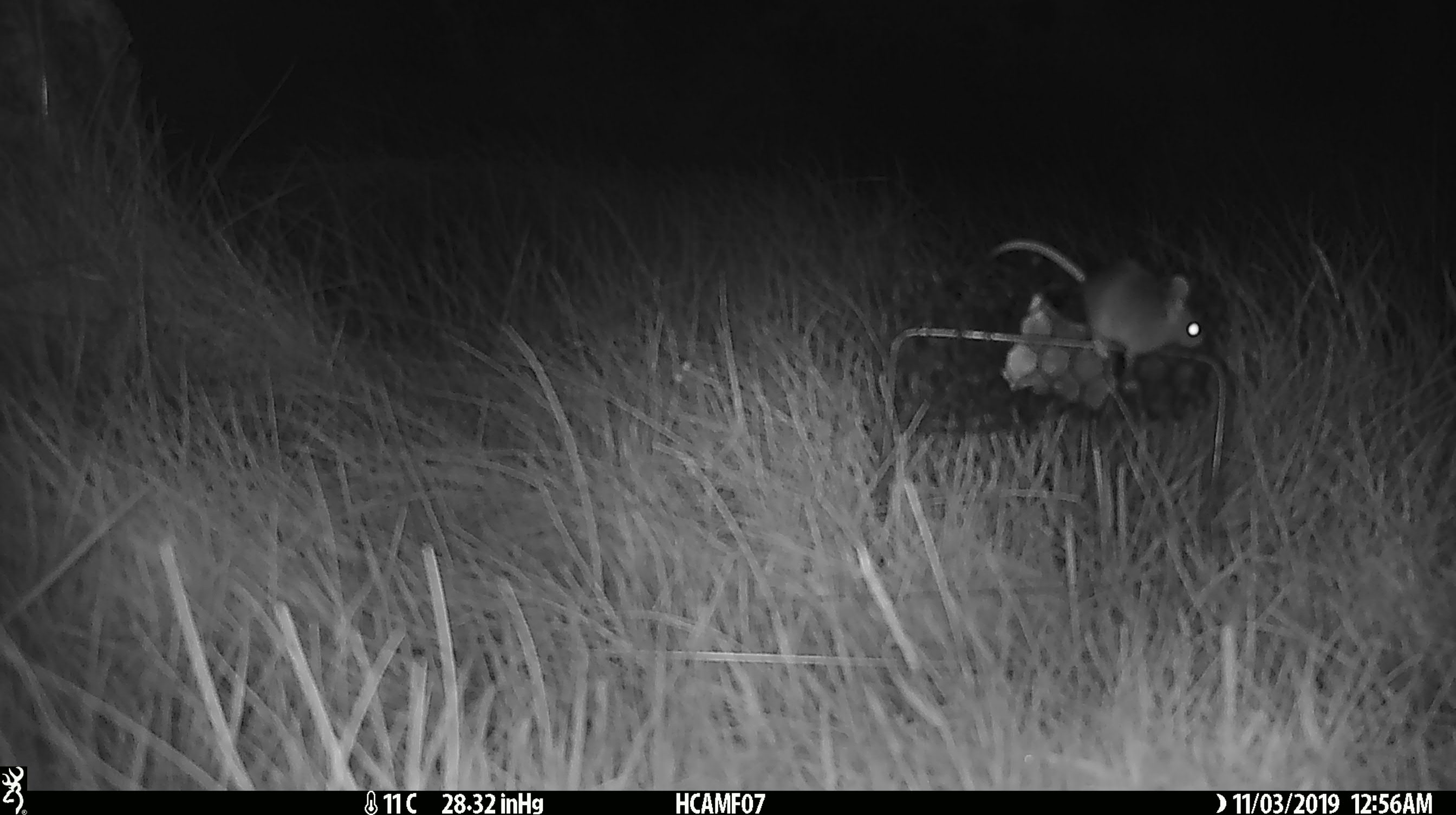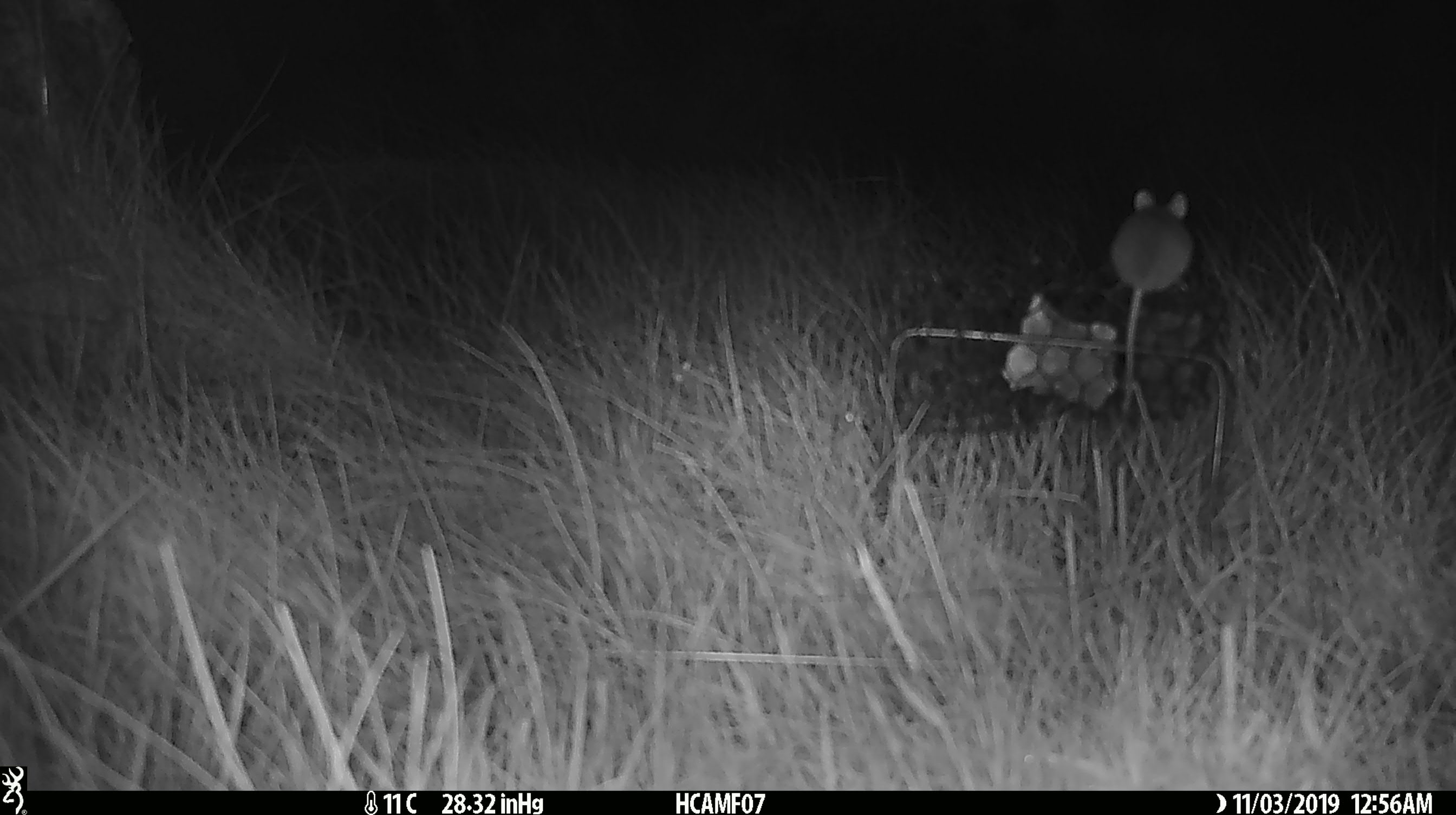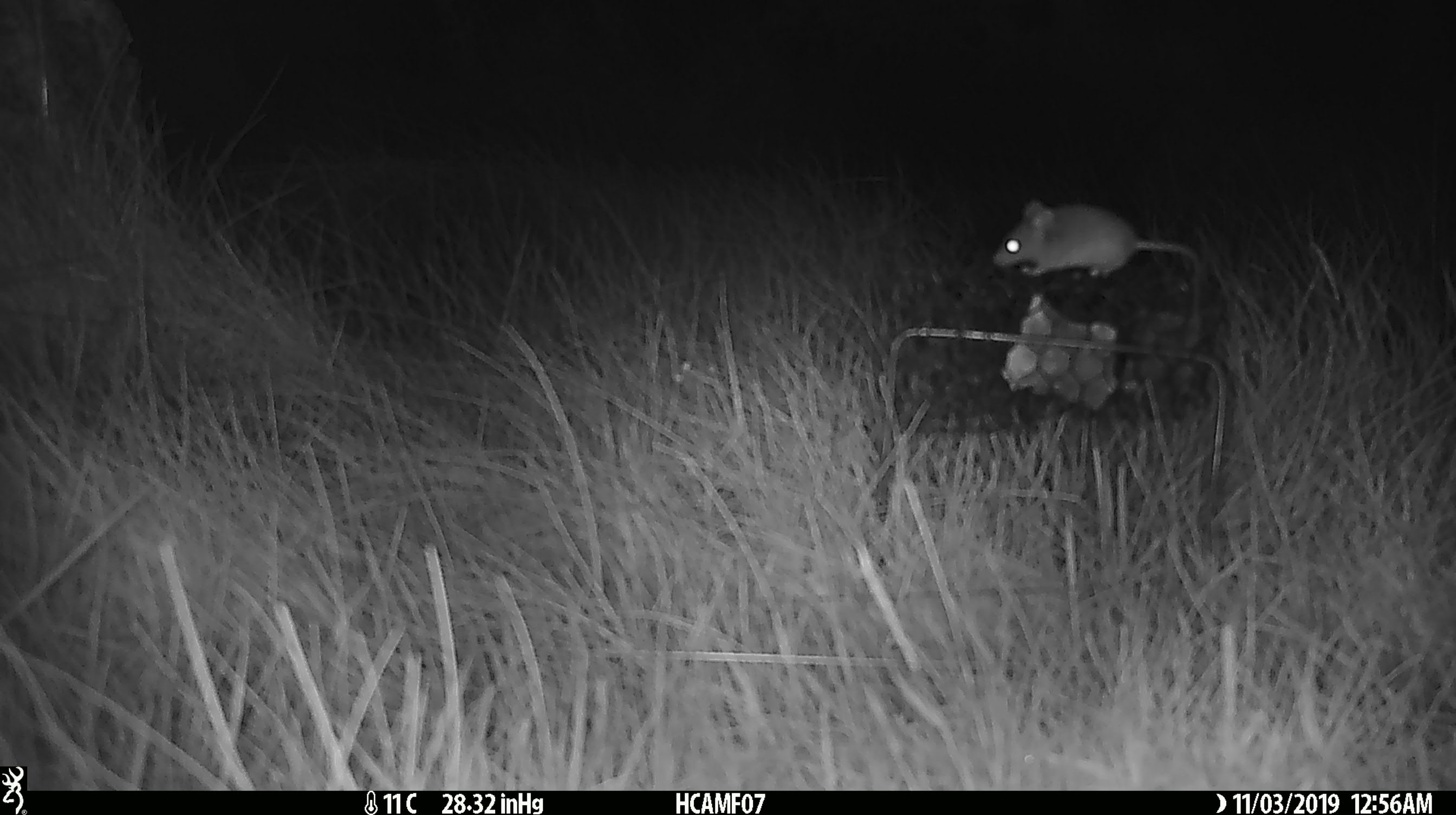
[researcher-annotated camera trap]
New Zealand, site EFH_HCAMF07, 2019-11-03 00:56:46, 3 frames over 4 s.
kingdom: Animalia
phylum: Chordata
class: Mammalia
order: Rodentia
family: Muridae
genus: Mus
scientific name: Mus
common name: mouse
Mouse (Mus).